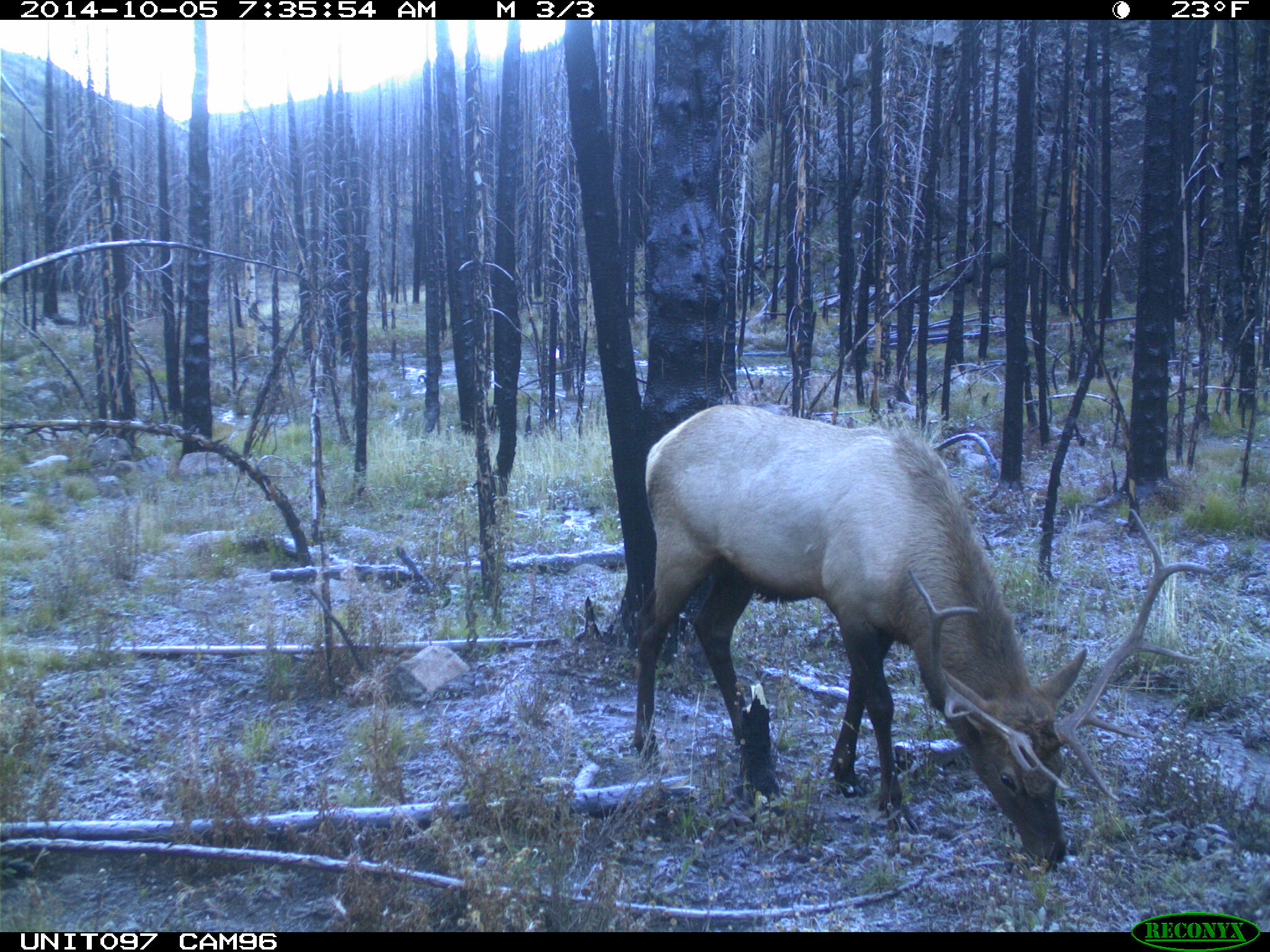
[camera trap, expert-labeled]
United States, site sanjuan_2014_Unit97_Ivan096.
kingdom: Animalia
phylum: Chordata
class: Mammalia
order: Artiodactyla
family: Cervidae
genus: Cervus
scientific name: Cervus elaphus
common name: red deer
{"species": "Cervus elaphus (red deer)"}